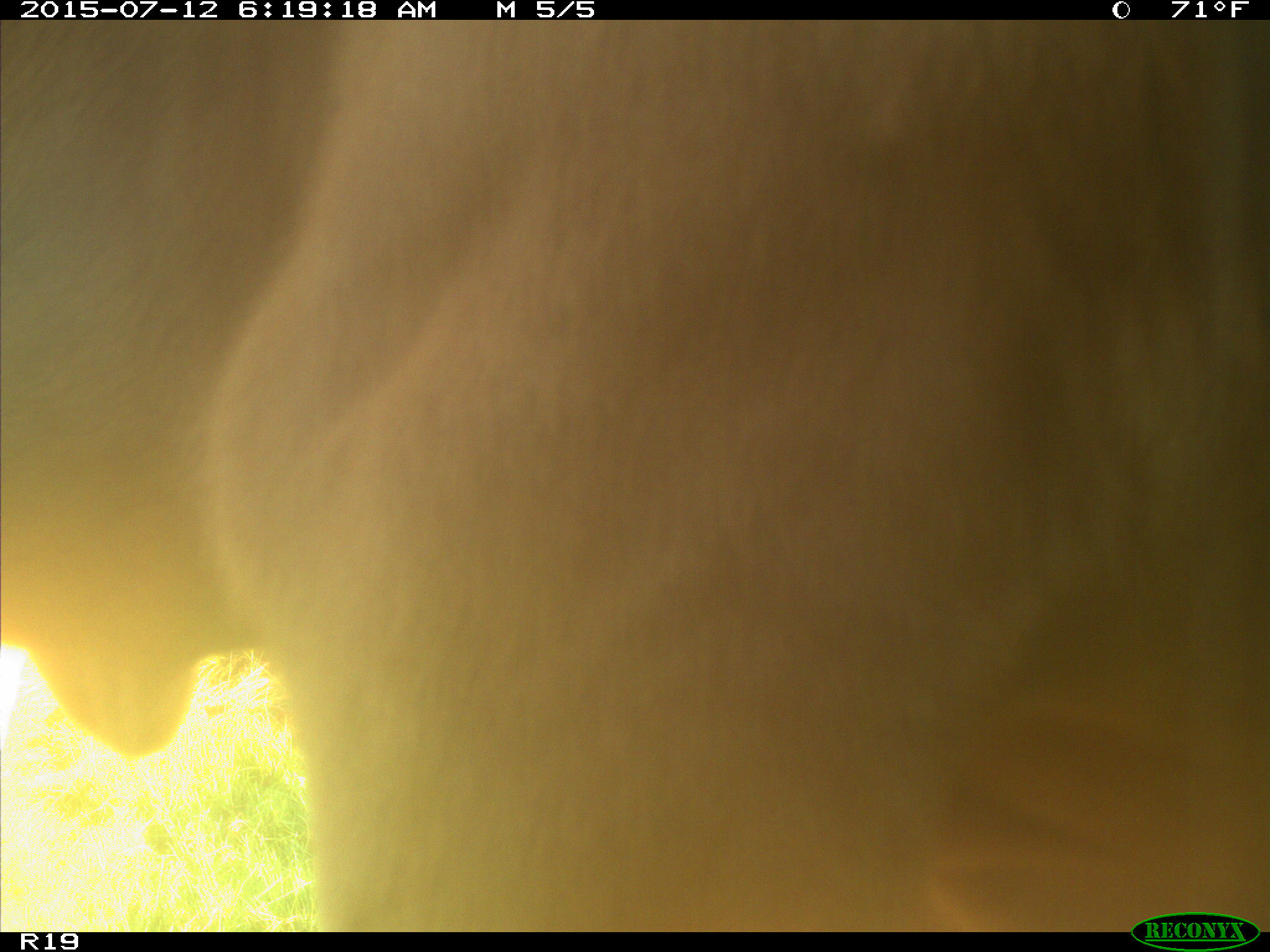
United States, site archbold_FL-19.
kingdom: Animalia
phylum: Chordata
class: Mammalia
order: Artiodactyla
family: Bovidae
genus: Bos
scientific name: Bos taurus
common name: domestic cow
Bos taurus (domestic cow).